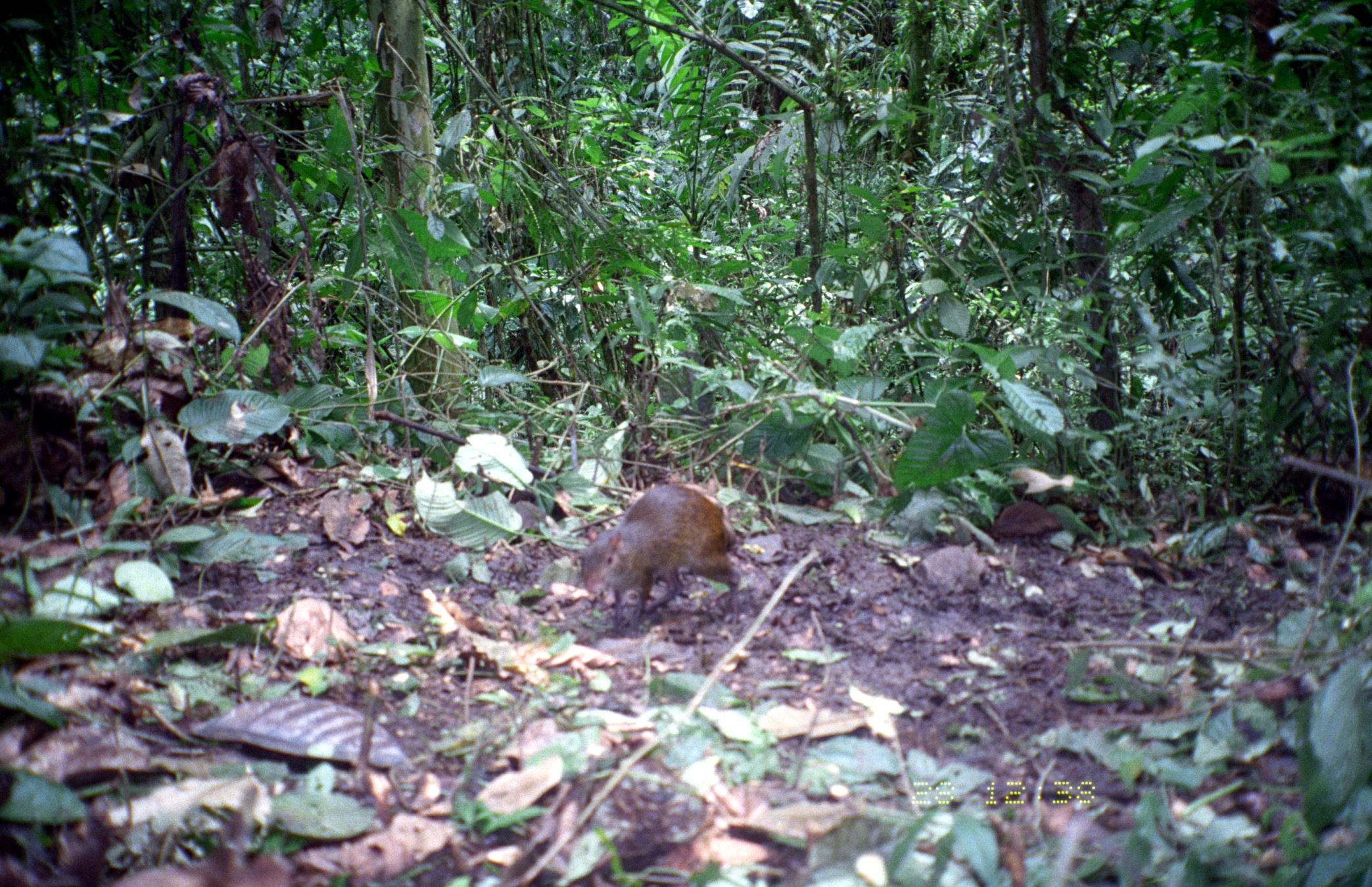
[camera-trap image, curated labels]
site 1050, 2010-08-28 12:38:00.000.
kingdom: Animalia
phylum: Chordata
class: Mammalia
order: Rodentia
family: Dasyproctidae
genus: Dasyprocta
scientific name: Dasyprocta punctata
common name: central american agouti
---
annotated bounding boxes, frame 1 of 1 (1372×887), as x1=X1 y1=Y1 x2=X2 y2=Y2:
dasyprocta punctata: x1=582 y1=481 x2=743 y2=624